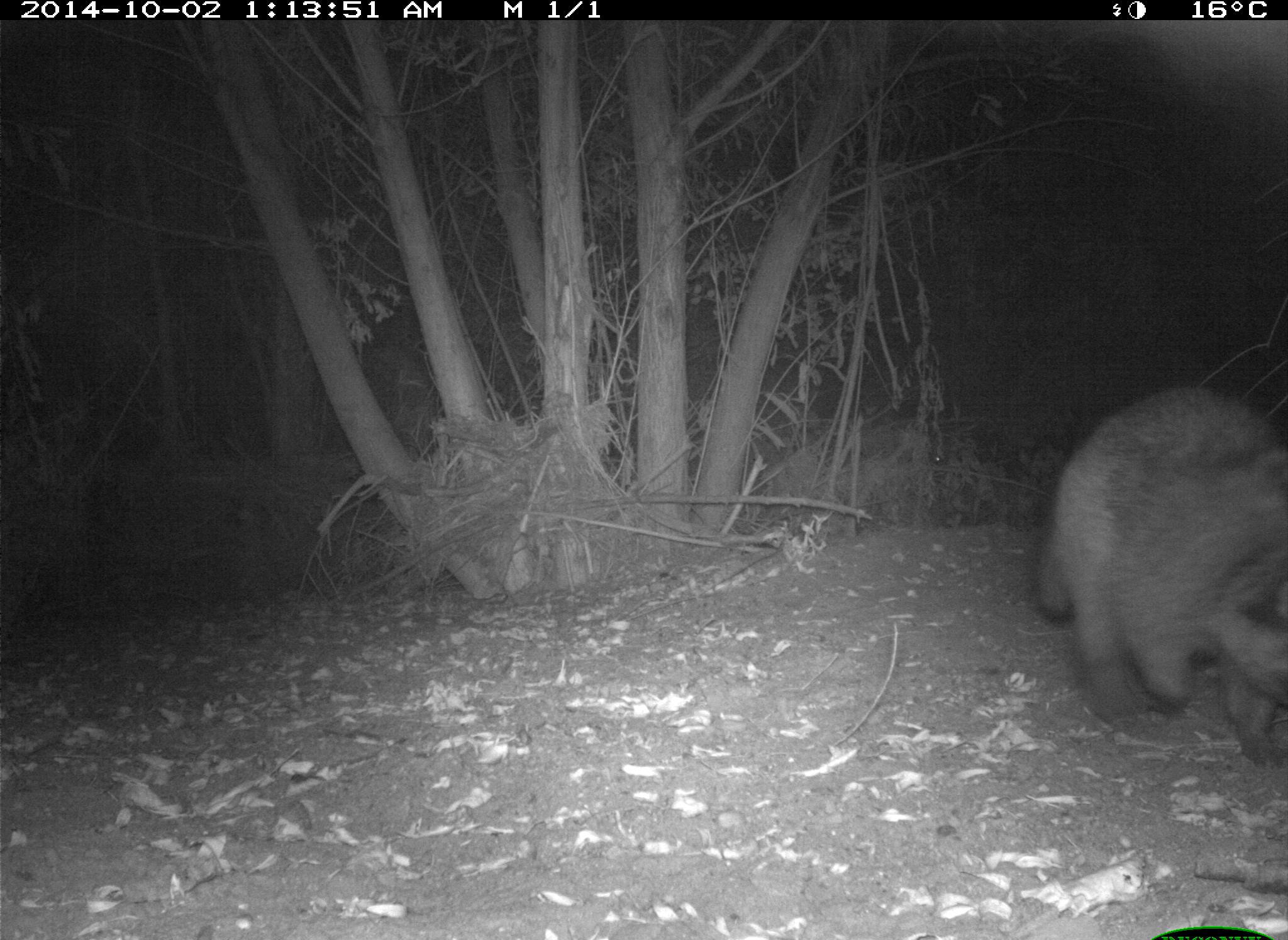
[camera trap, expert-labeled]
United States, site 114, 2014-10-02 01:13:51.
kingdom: Animalia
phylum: Chordata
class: Mammalia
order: Carnivora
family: Procyonidae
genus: Procyon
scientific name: Procyon lotor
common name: raccoon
Raccoon (Procyon lotor).